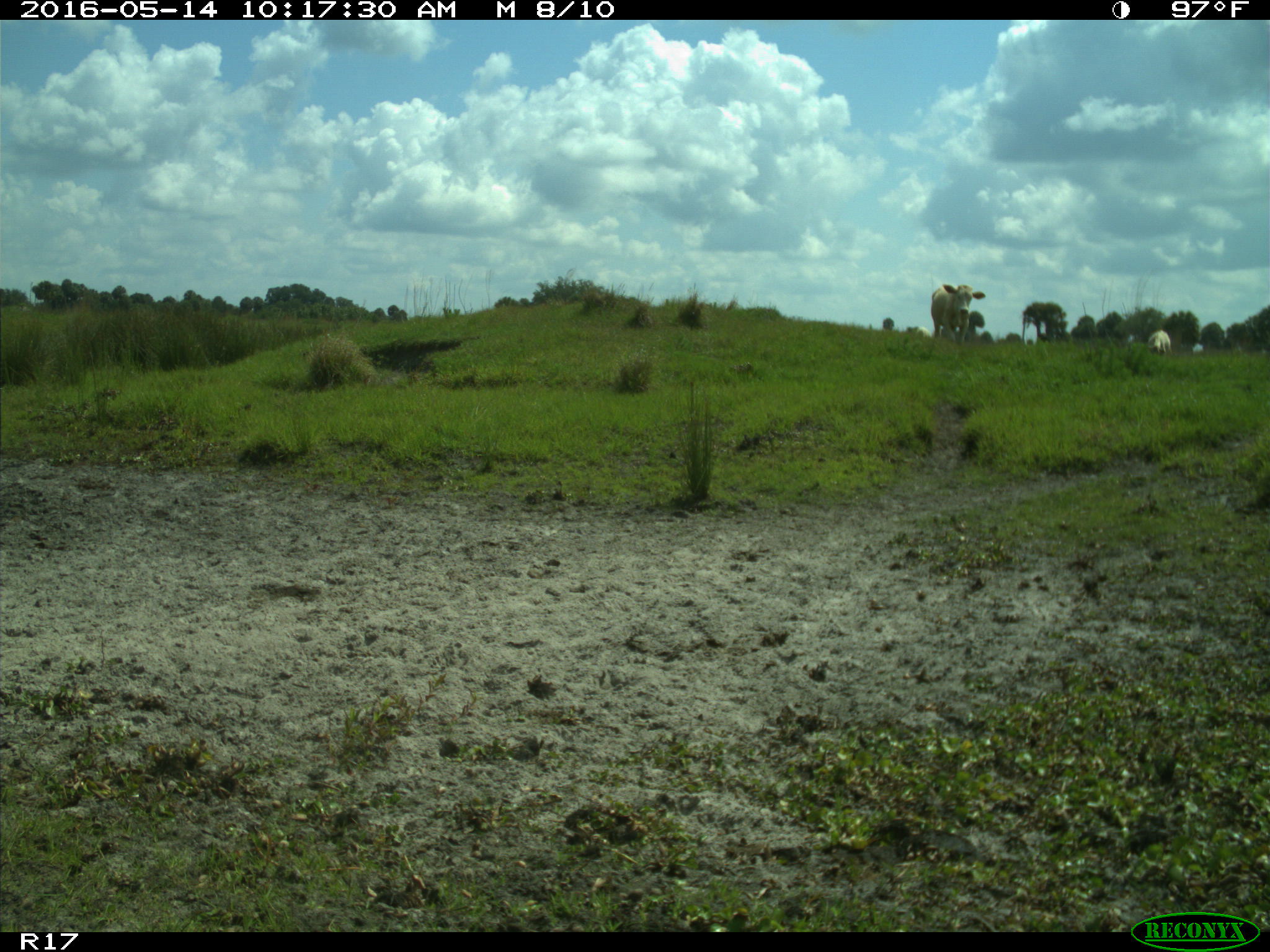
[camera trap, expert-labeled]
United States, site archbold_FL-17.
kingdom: Animalia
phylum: Chordata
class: Mammalia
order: Artiodactyla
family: Bovidae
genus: Bos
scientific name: Bos taurus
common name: domestic cow